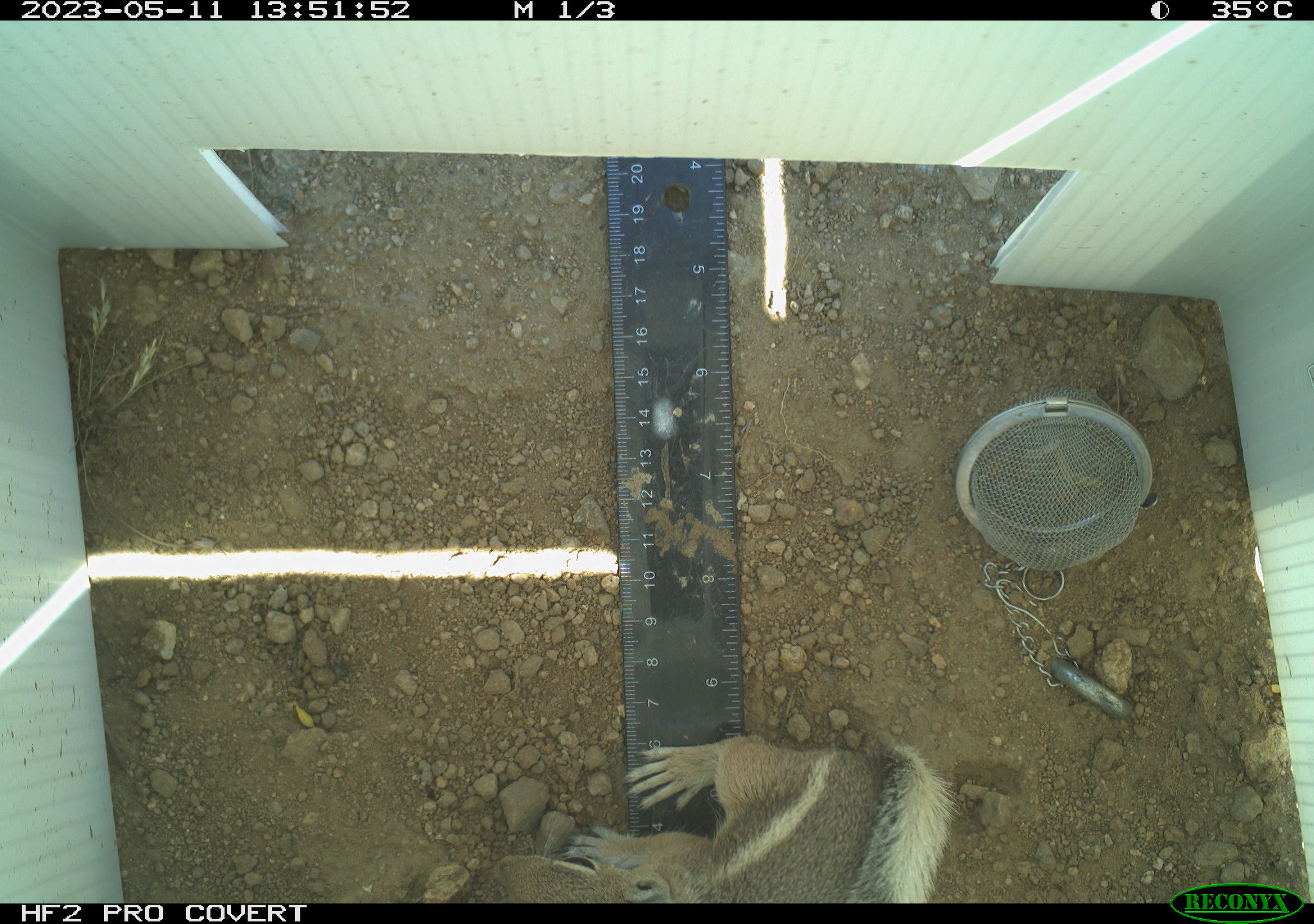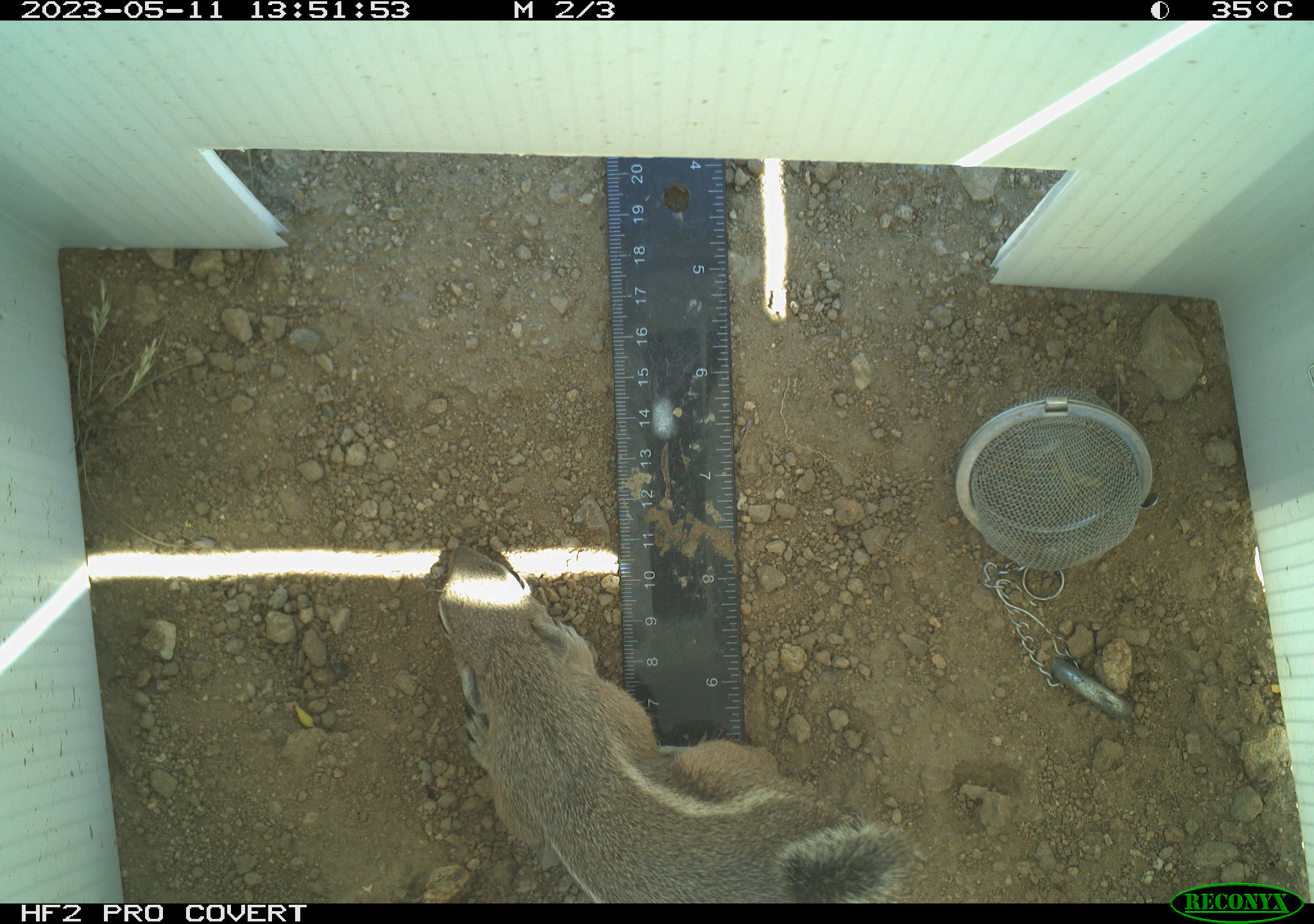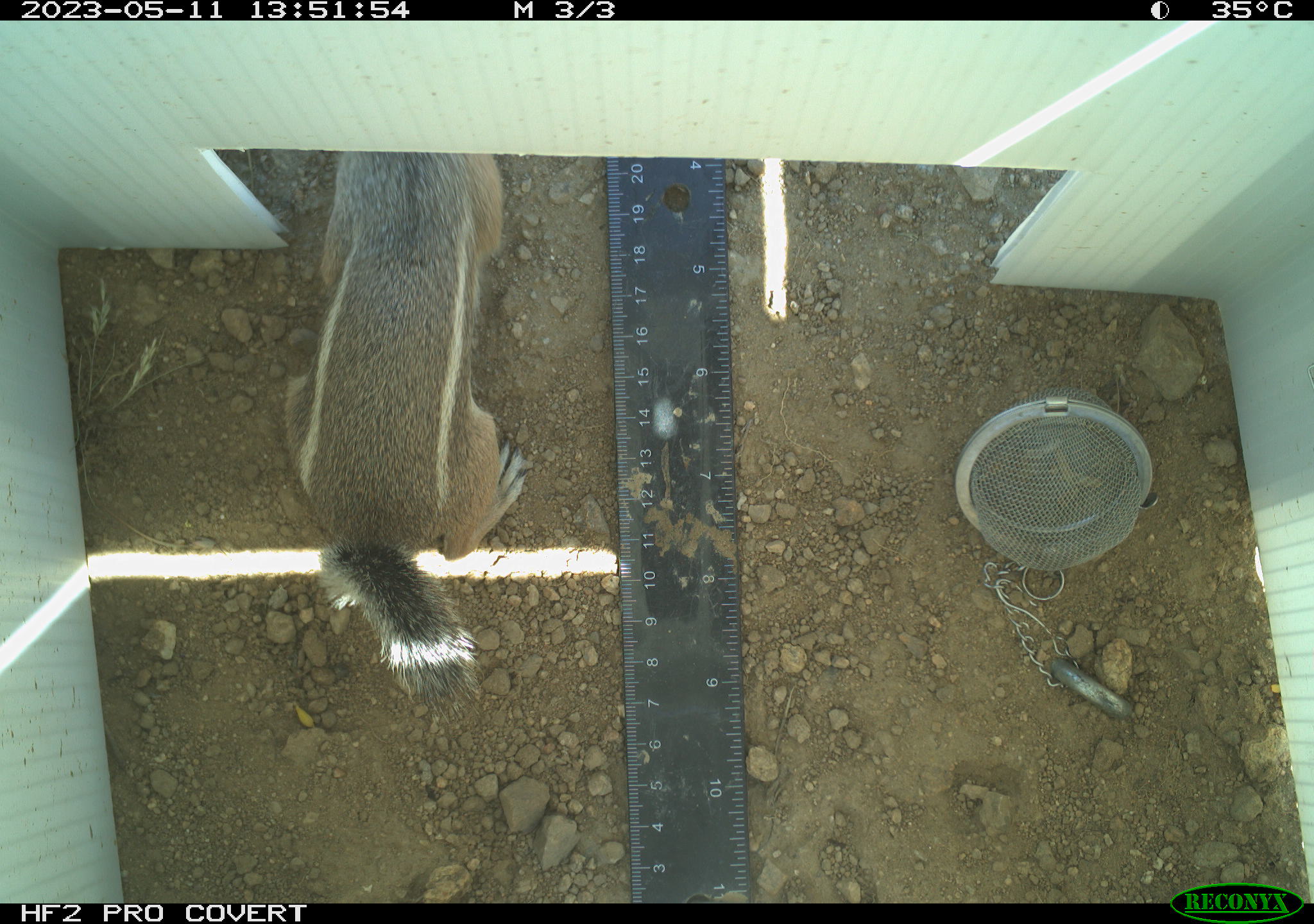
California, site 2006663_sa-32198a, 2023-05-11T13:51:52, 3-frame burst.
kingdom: Animalia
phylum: Chordata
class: Mammalia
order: Rodentia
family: Sciuridae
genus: Ammospermophilus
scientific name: Ammospermophilus leucurus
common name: white-tailed antelope squirrel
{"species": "white-tailed antelope squirrel (Ammospermophilus leucurus)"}